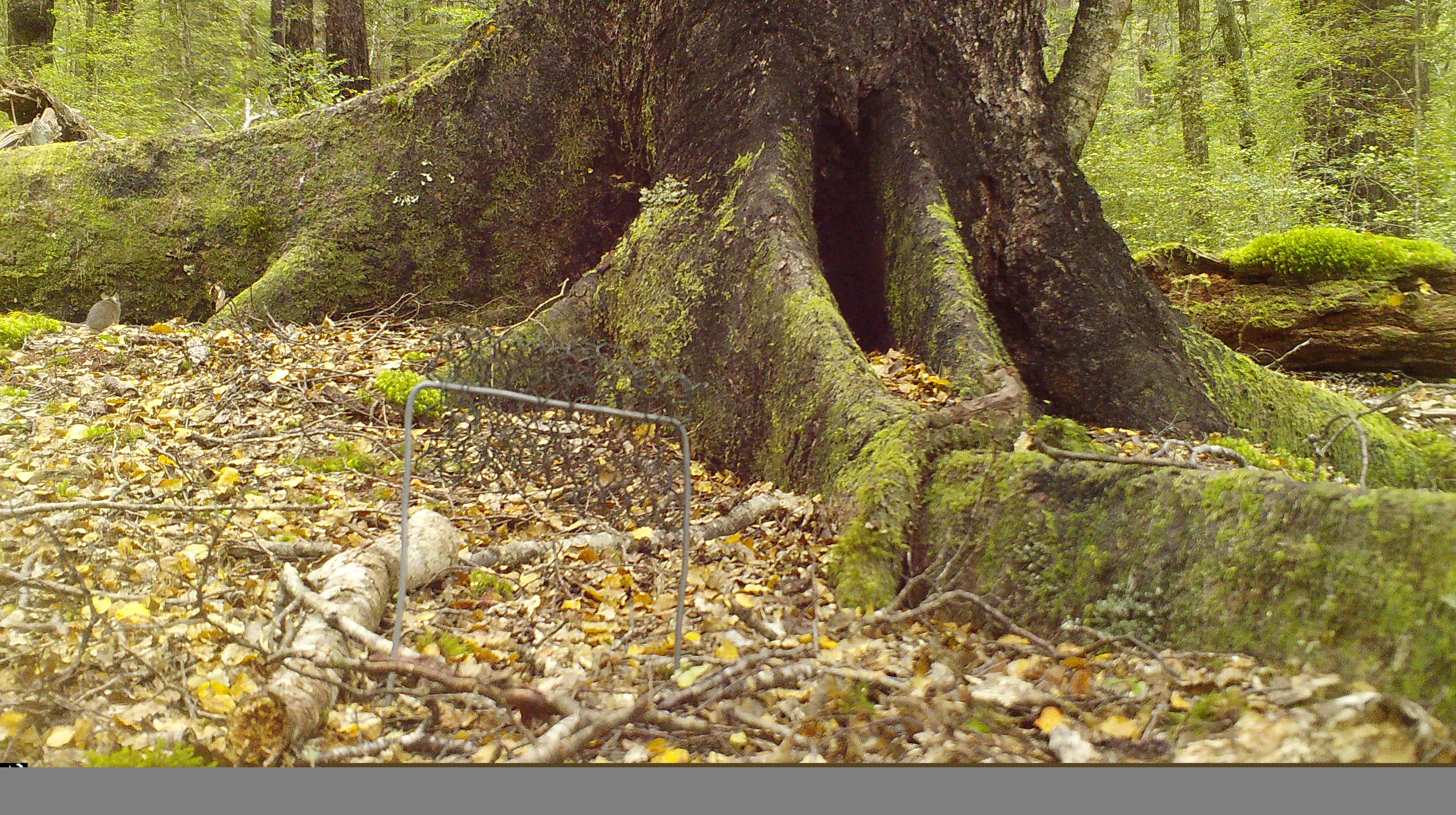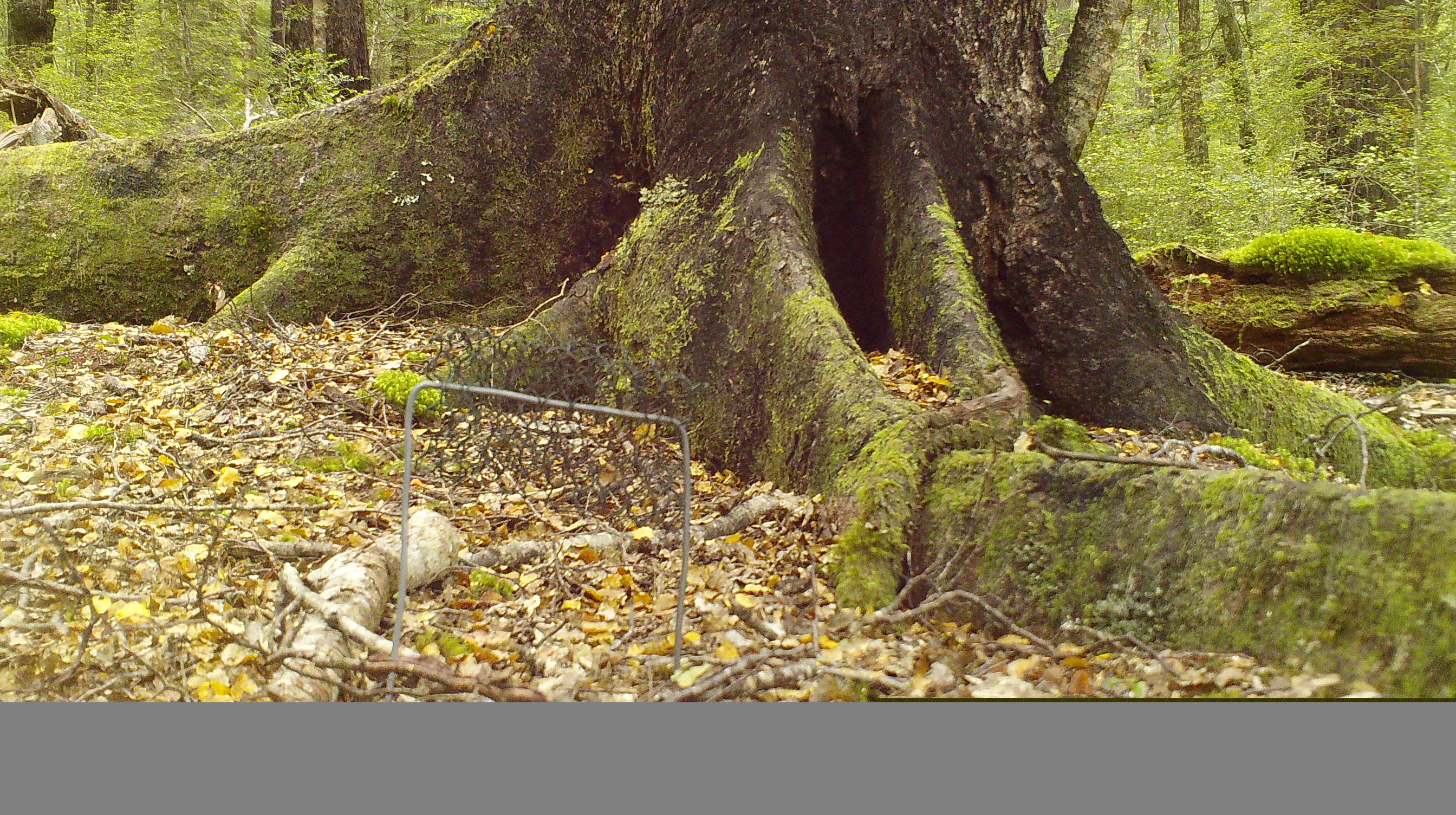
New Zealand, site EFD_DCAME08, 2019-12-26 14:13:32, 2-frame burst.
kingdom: Animalia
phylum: Chordata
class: Mammalia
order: Rodentia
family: Muridae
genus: Mus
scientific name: Mus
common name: mouse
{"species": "mouse (Mus)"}